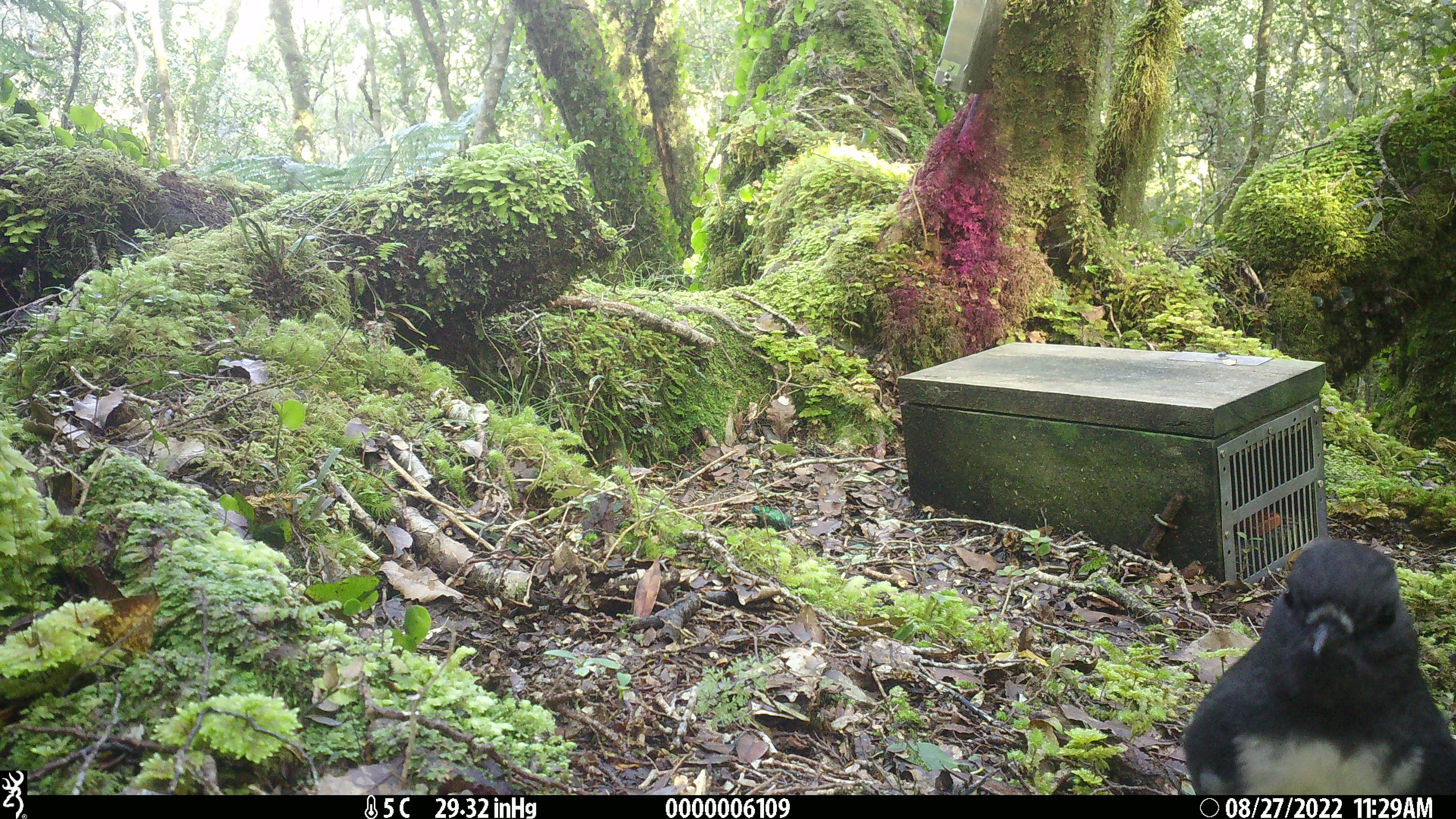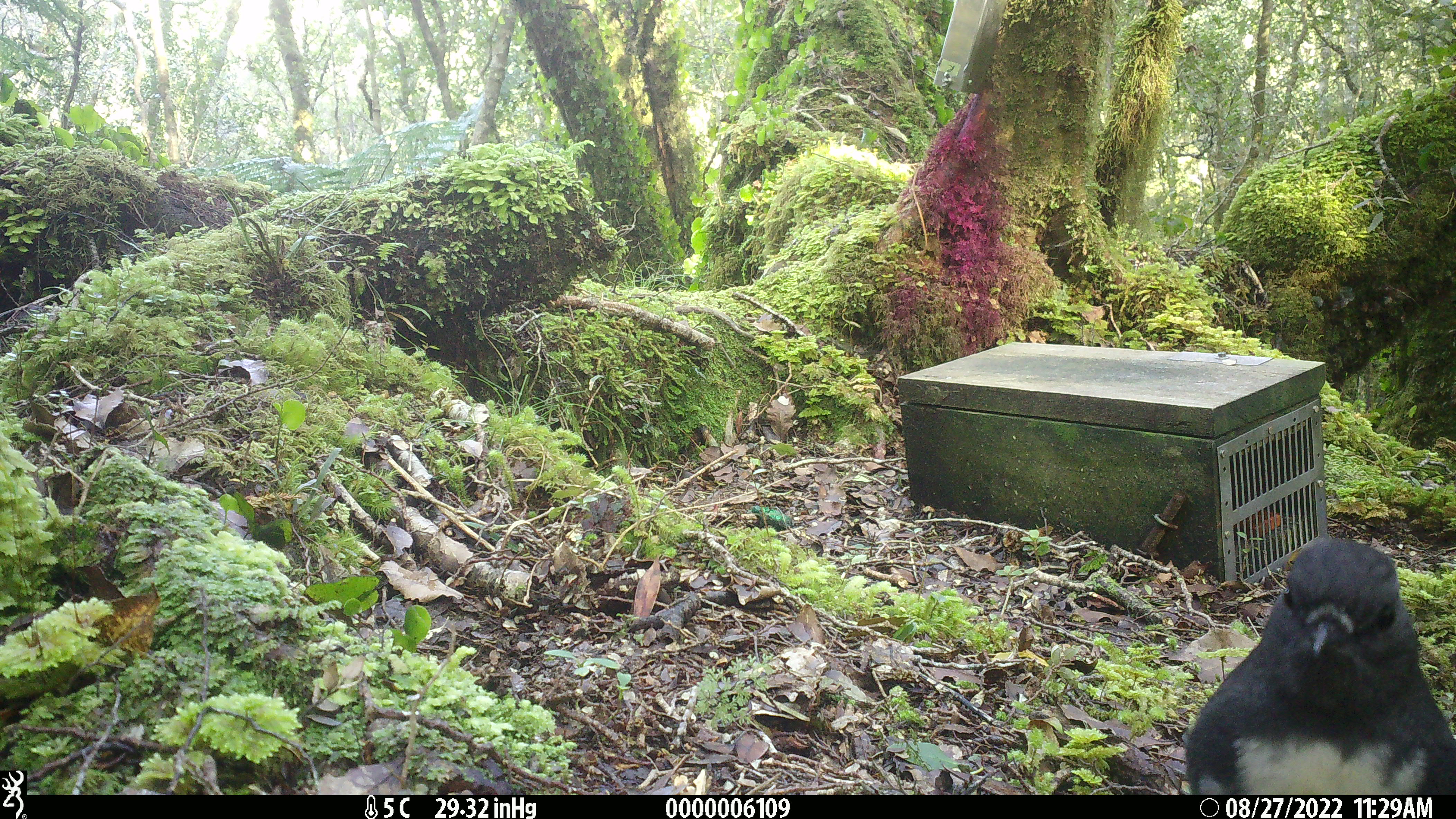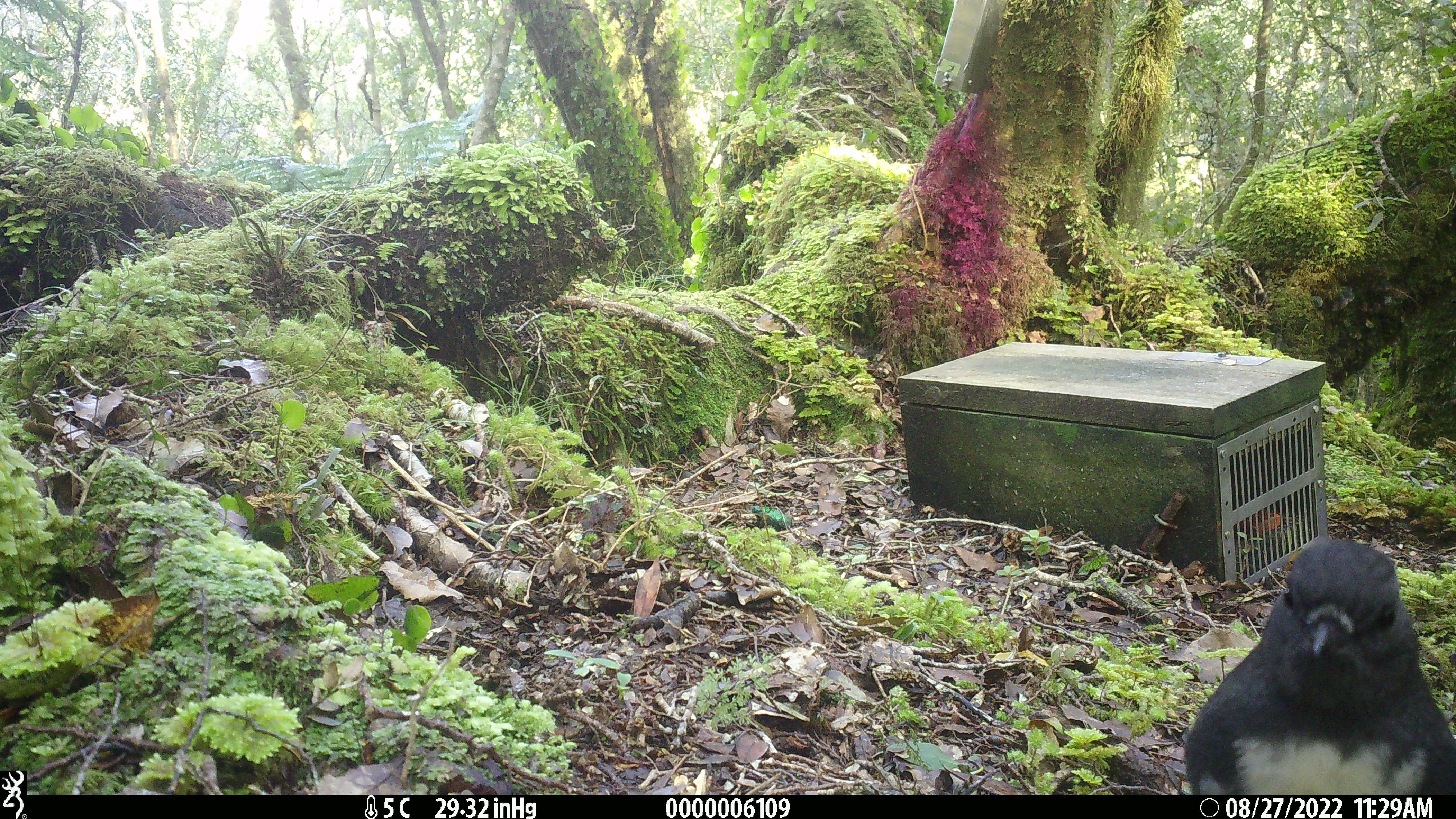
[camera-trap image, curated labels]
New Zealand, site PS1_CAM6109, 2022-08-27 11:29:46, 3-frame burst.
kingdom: Animalia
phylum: Chordata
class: Aves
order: Passeriformes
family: Petroicidae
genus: Petroica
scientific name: Petroica australis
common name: new zealand robin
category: robin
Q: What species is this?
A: Robin (new zealand robin) (Petroica australis).